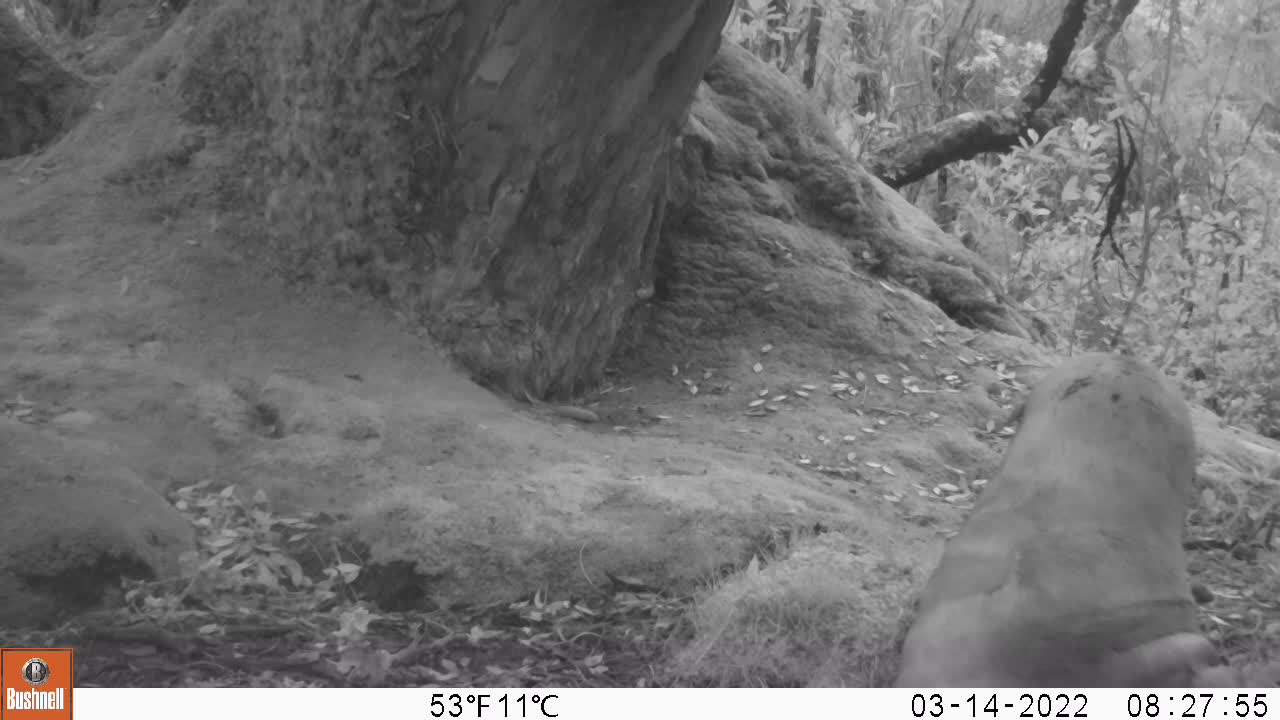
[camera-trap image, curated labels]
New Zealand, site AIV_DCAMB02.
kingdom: Animalia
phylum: Chordata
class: Mammalia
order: Carnivora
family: Otariidae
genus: Phocarctos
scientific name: Phocarctos hookeri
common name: new zealand sea lion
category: sealion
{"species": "sealion (new zealand sea lion) (Phocarctos hookeri)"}